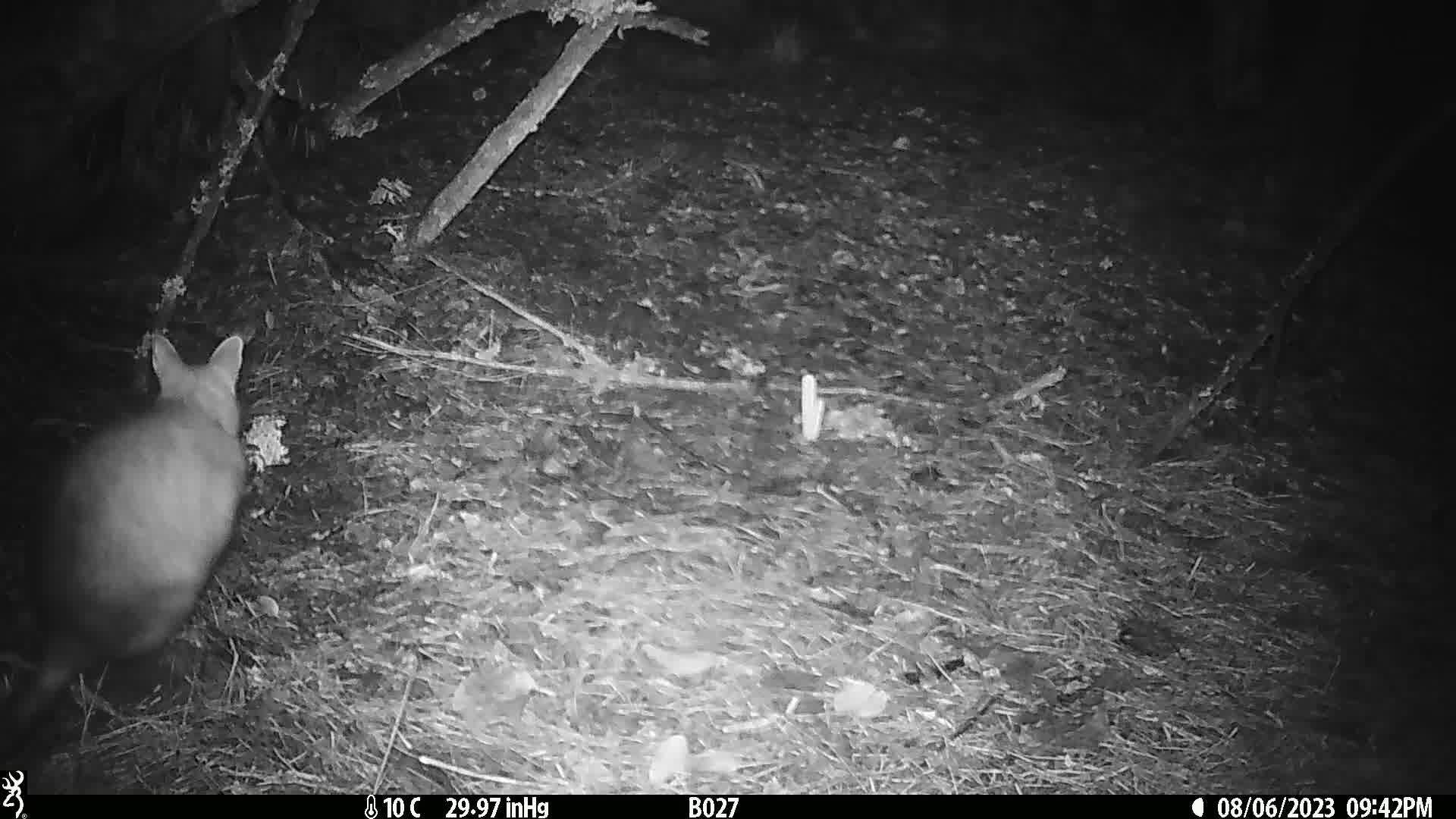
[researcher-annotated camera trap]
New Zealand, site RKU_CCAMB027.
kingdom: Animalia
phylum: Chordata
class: Mammalia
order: Diprotodontia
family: Phalangeridae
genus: Trichosurus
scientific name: Trichosurus vulpecula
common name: common brushtail possum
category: possum